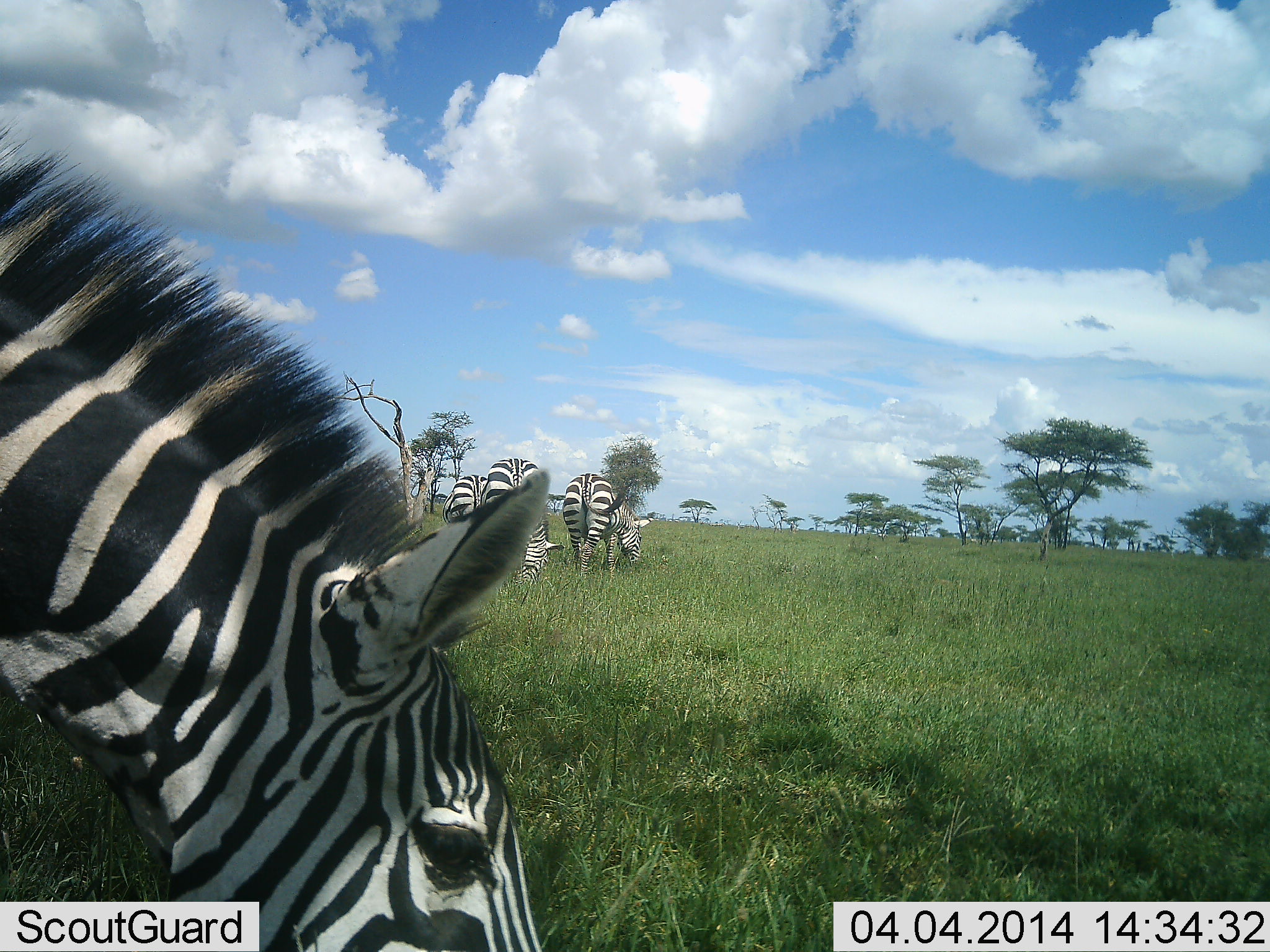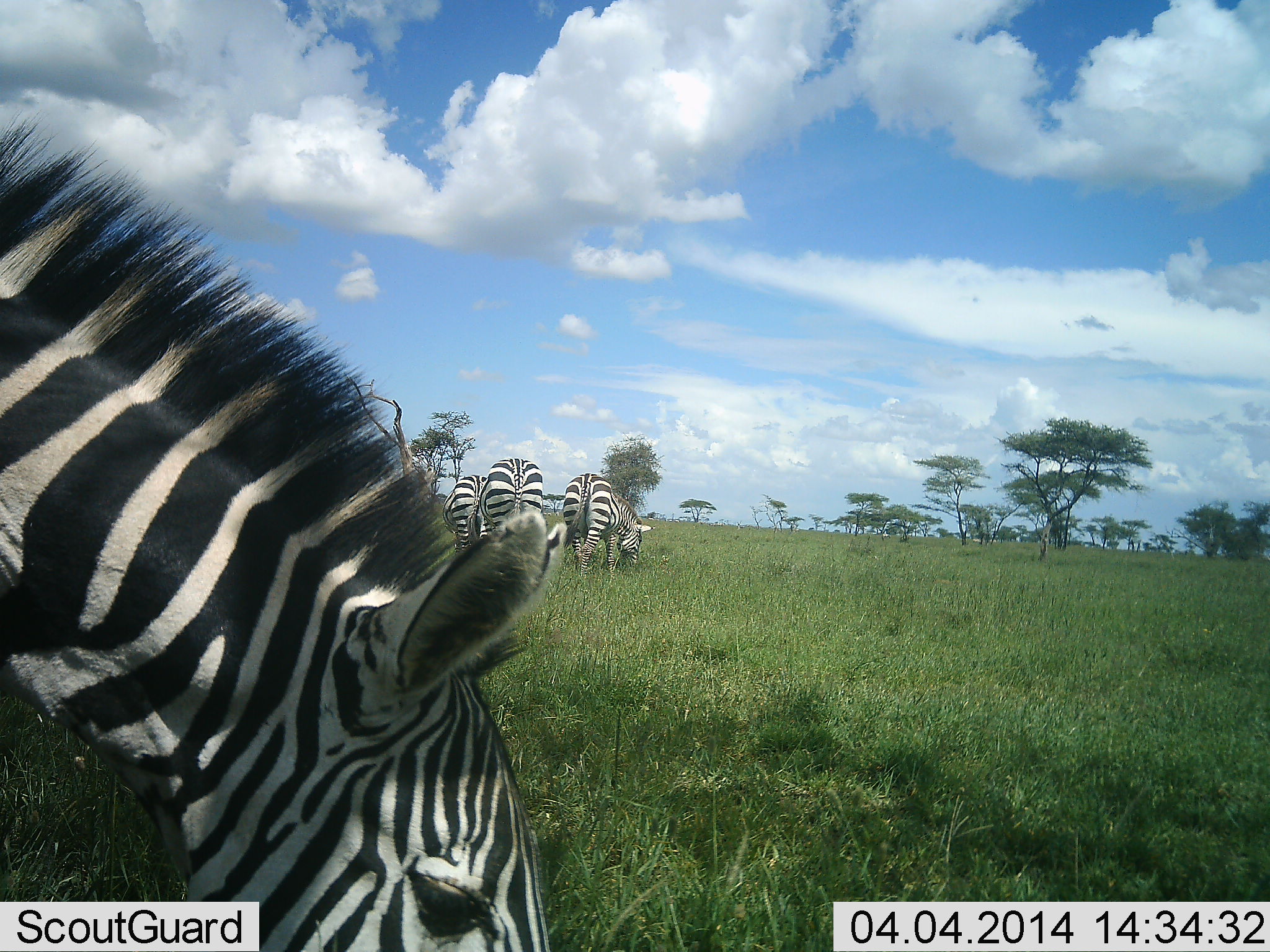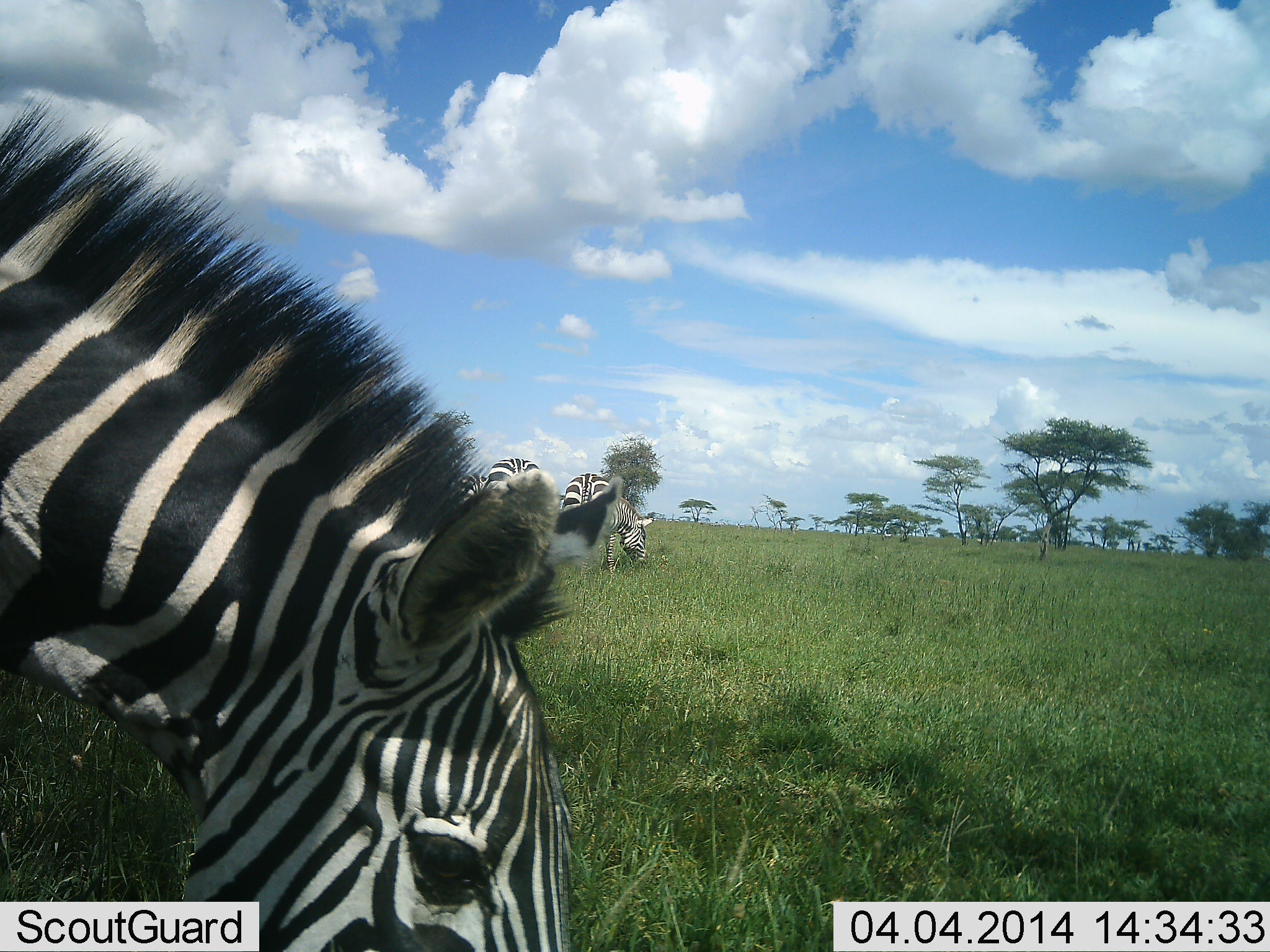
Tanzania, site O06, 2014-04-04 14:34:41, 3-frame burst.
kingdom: Animalia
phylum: Chordata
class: Mammalia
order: Perissodactyla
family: Equidae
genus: Equus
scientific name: Equus quagga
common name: plains zebra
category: zebra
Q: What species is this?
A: Zebra (plains zebra) (Equus quagga).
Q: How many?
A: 4.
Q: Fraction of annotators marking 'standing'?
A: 40%.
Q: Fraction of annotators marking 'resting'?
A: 0%.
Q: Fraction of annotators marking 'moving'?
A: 0%.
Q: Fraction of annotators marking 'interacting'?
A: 0%.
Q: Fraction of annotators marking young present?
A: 0%.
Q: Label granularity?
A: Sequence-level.